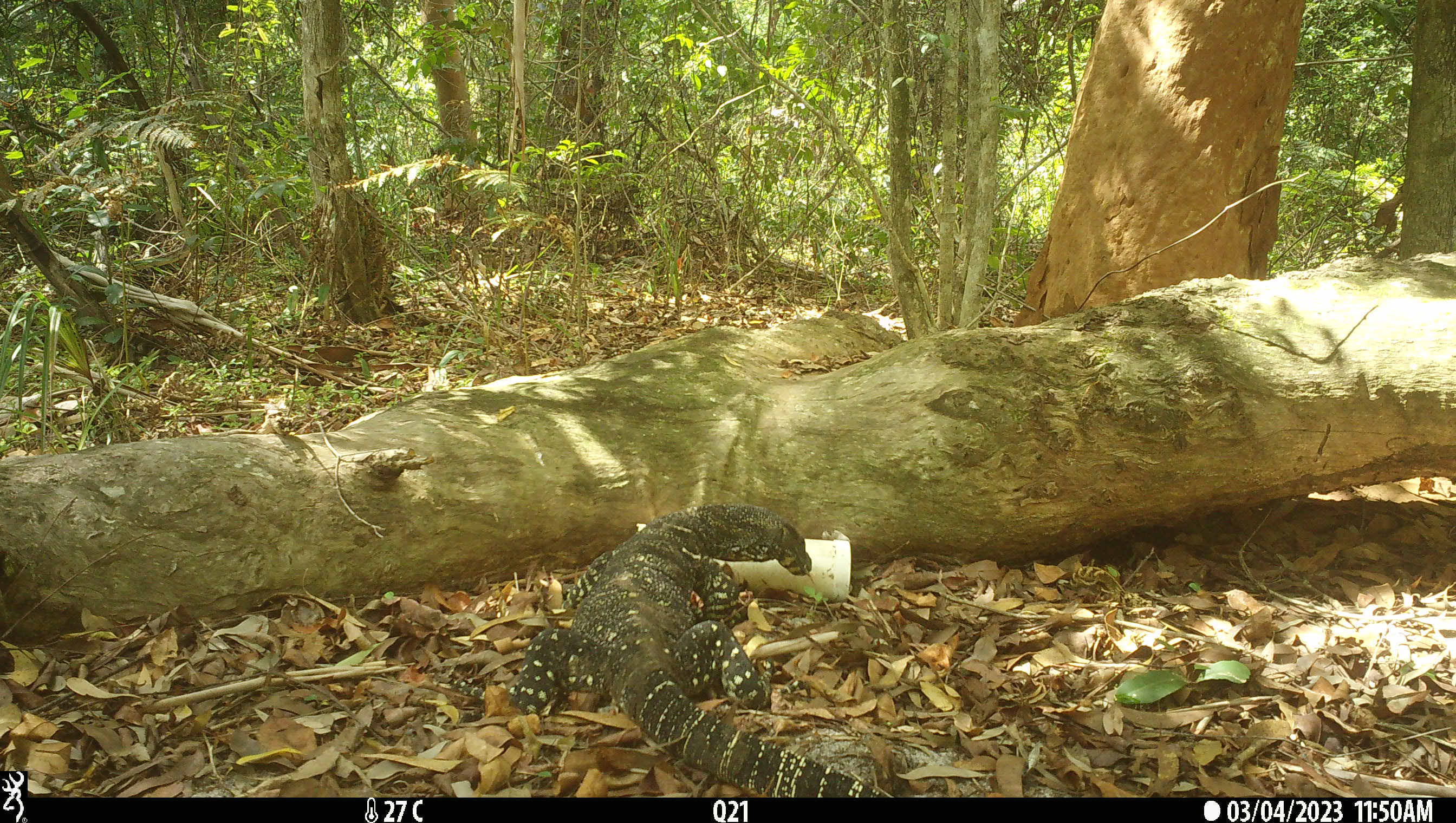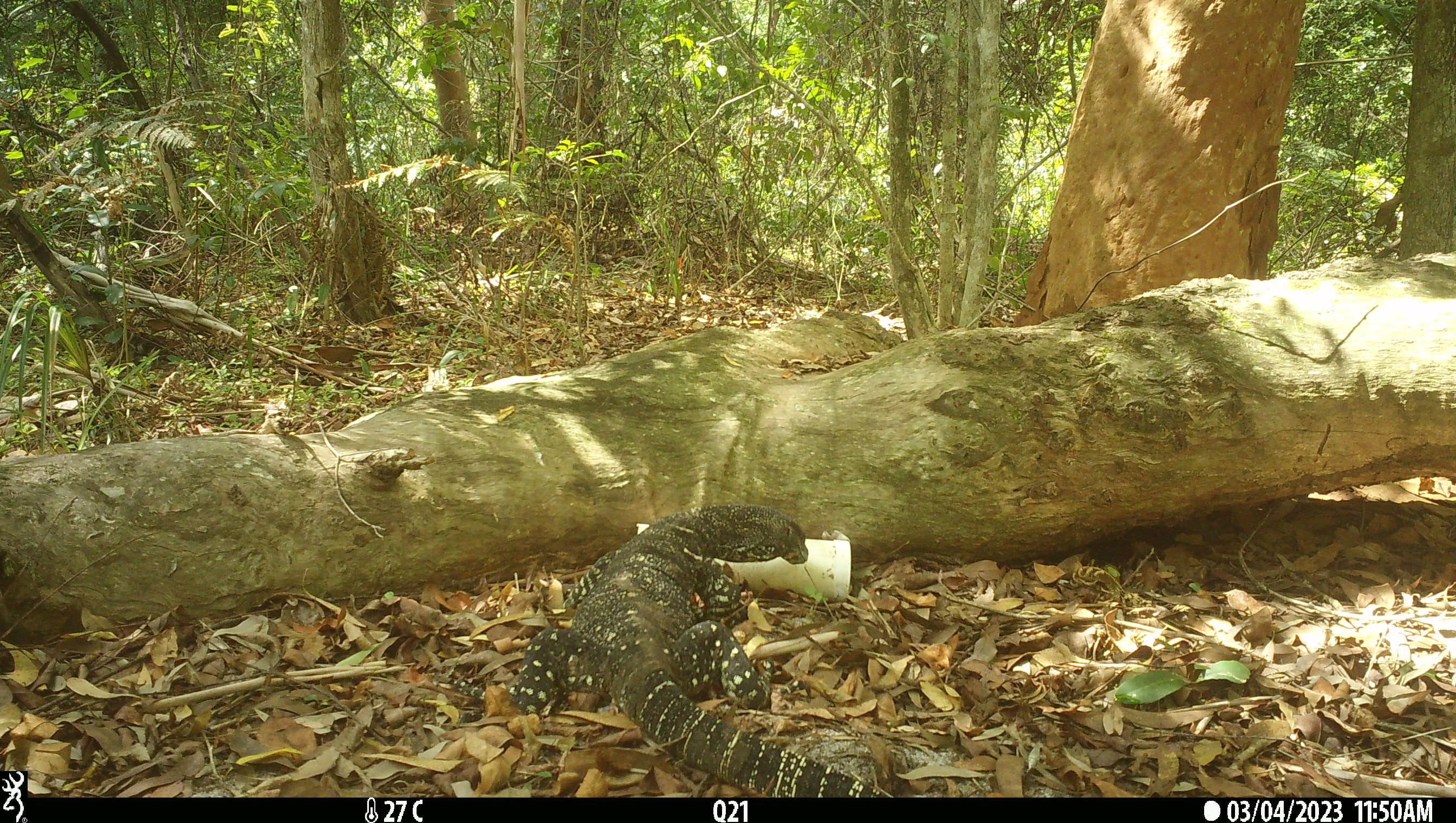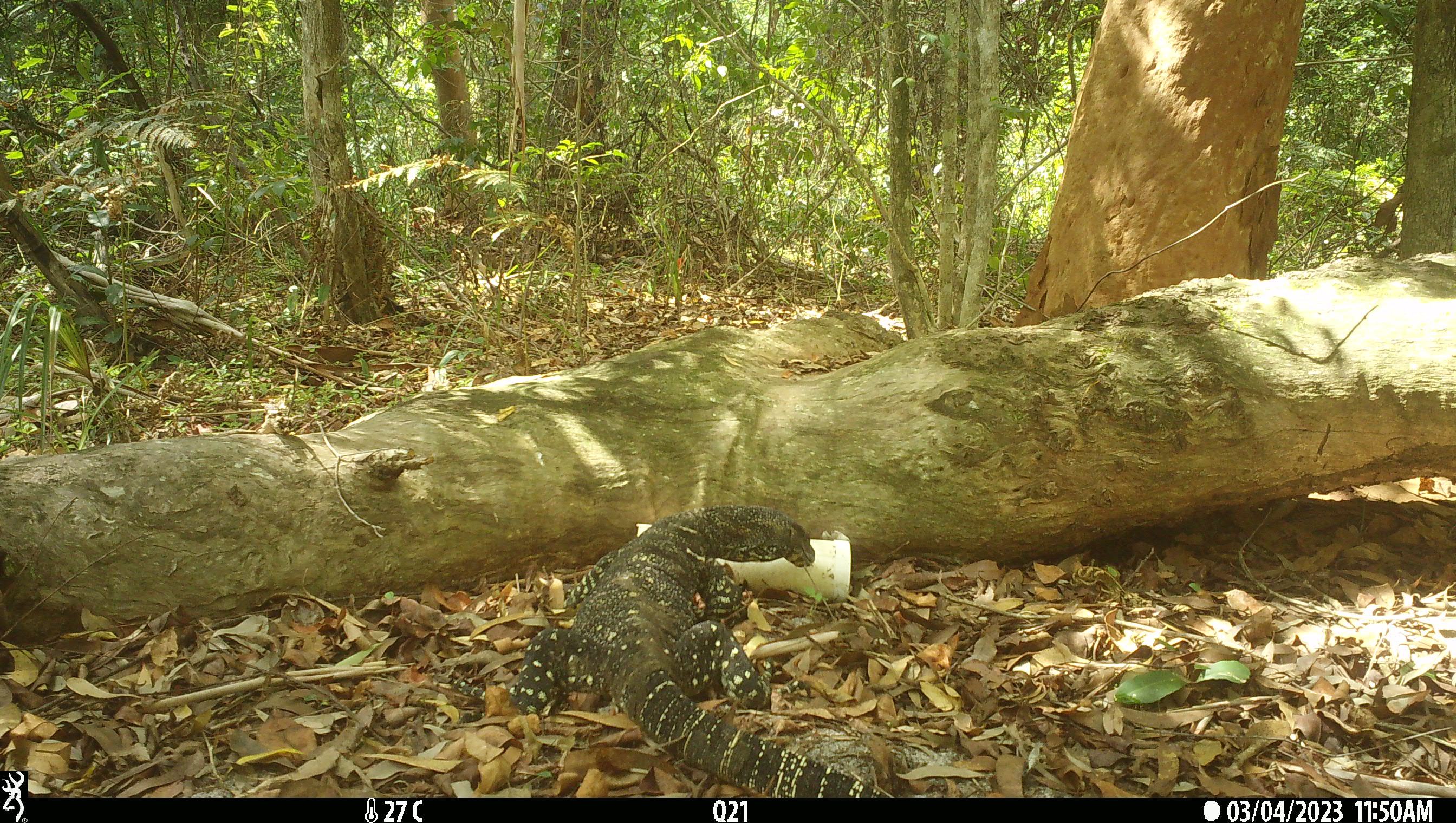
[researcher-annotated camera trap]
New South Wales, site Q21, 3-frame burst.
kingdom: Animalia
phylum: Chordata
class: Reptilia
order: Squamata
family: Varanidae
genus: Varanus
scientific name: Varanus varius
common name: lace monitor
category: goanna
Goanna (lace monitor) (Varanus varius).